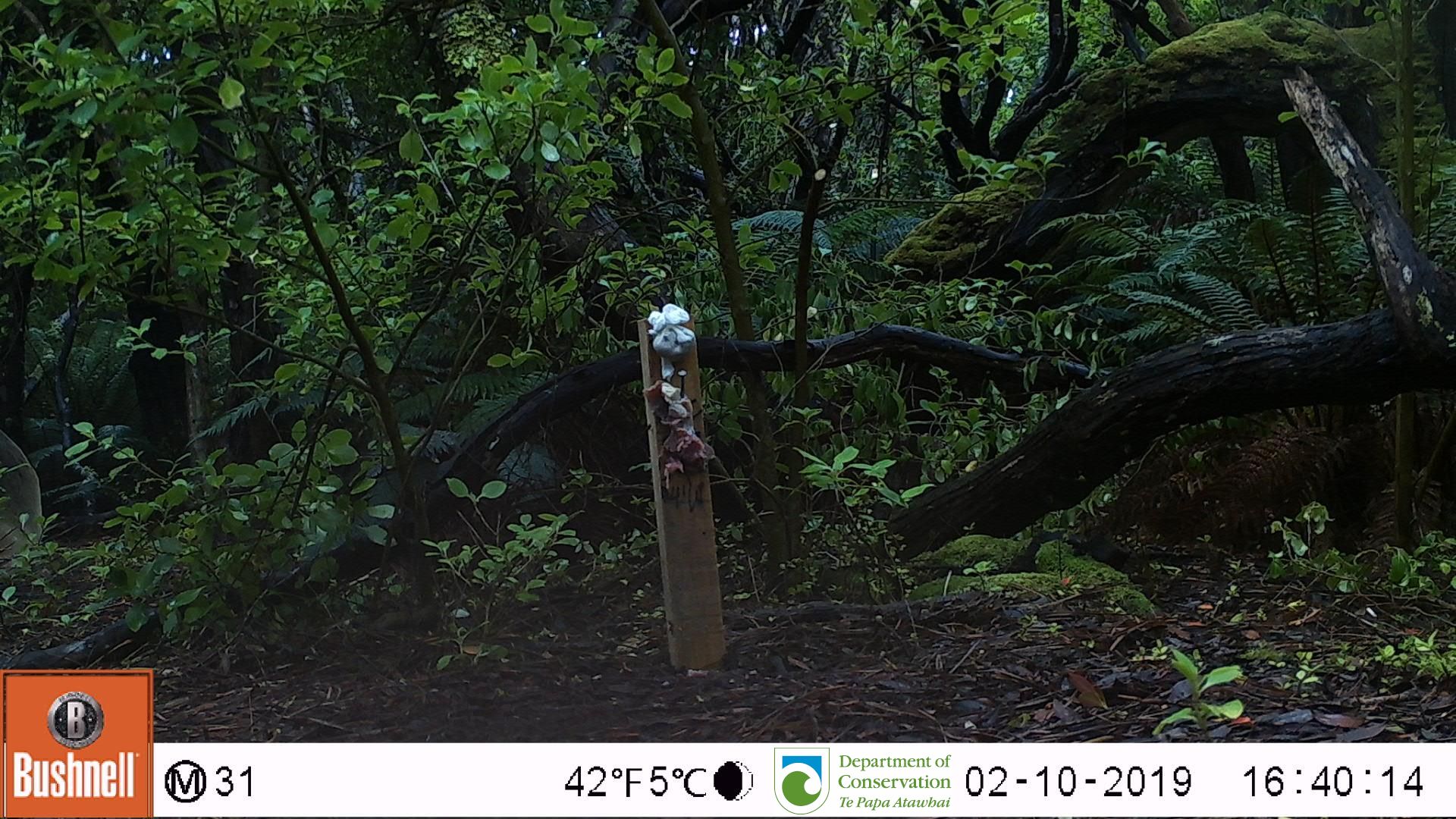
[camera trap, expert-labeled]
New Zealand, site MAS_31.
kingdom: Animalia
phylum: Chordata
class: Mammalia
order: Carnivora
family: Otariidae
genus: Phocarctos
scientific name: Phocarctos hookeri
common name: new zealand sea lion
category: sealion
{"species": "sealion (new zealand sea lion) (Phocarctos hookeri)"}